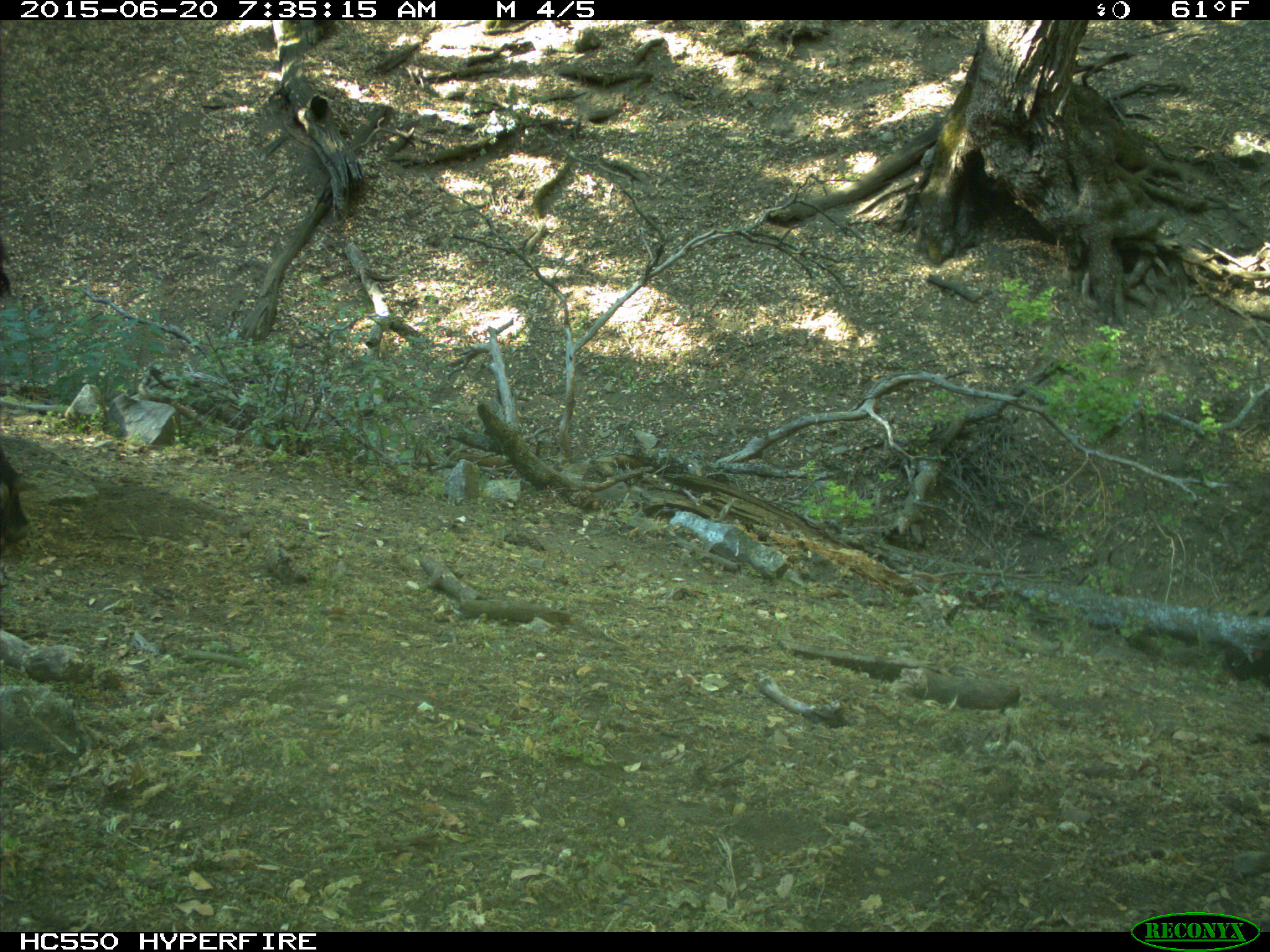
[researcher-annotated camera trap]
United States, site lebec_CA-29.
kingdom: Animalia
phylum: Chordata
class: Mammalia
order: Artiodactyla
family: Bovidae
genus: Bos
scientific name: Bos taurus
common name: domestic cow